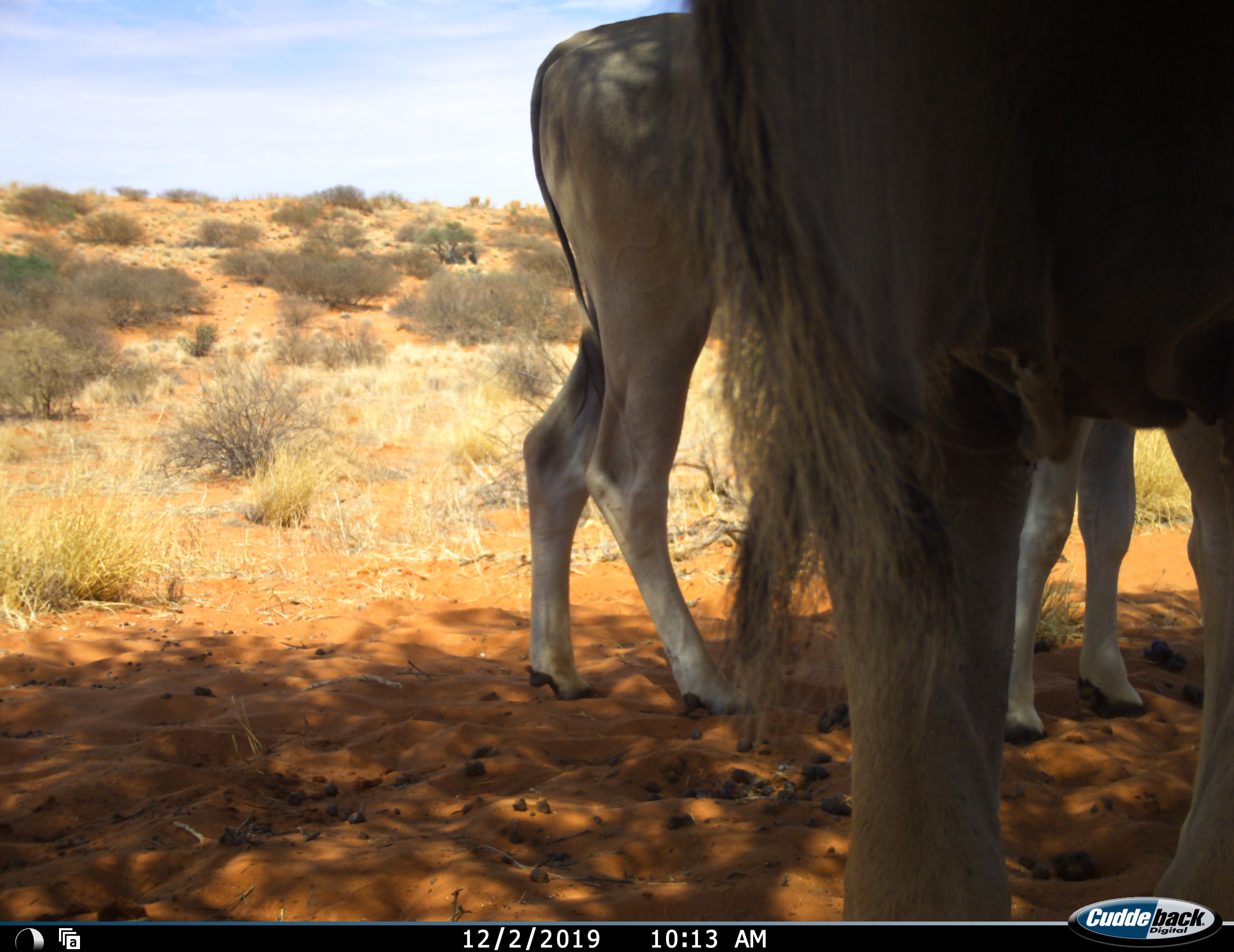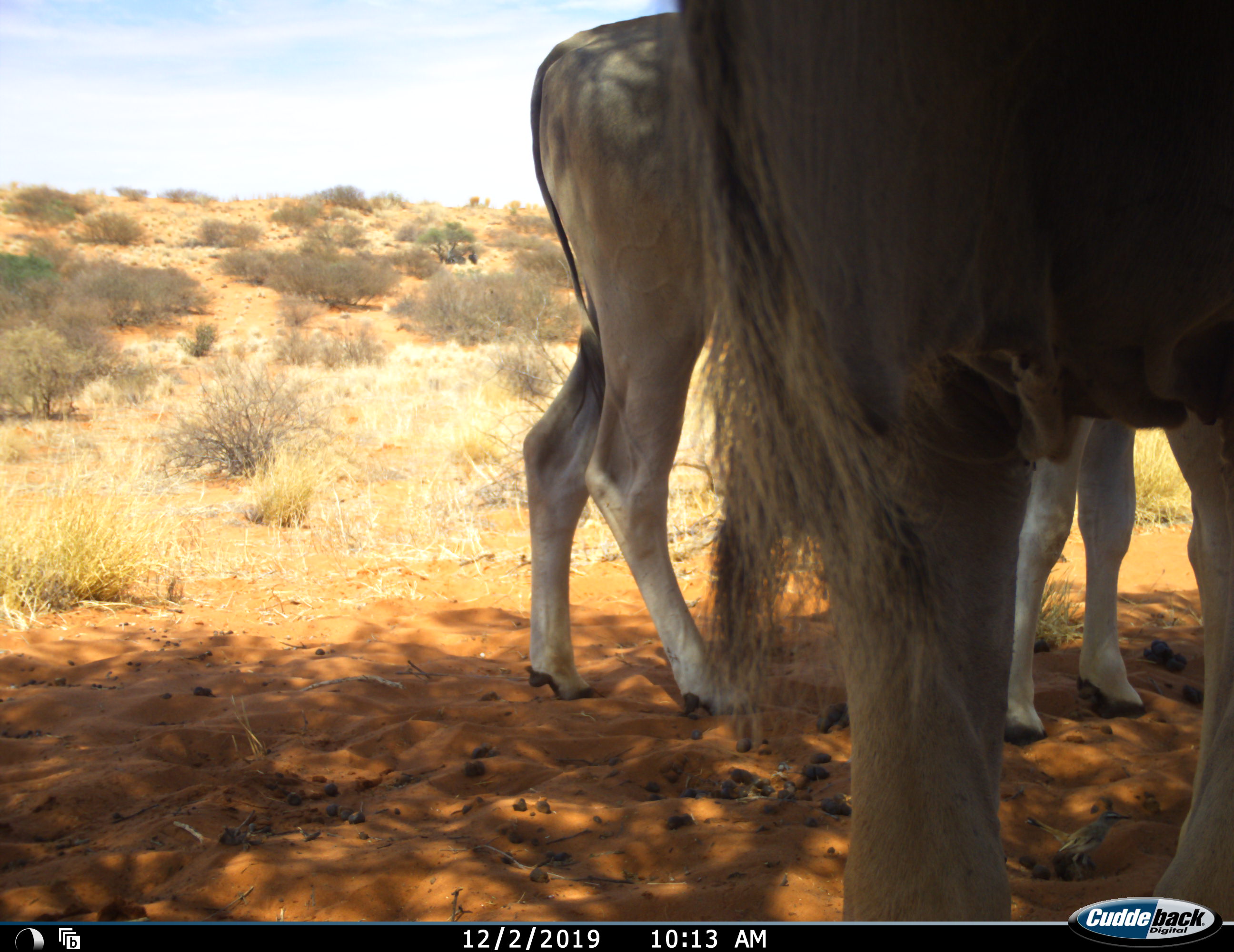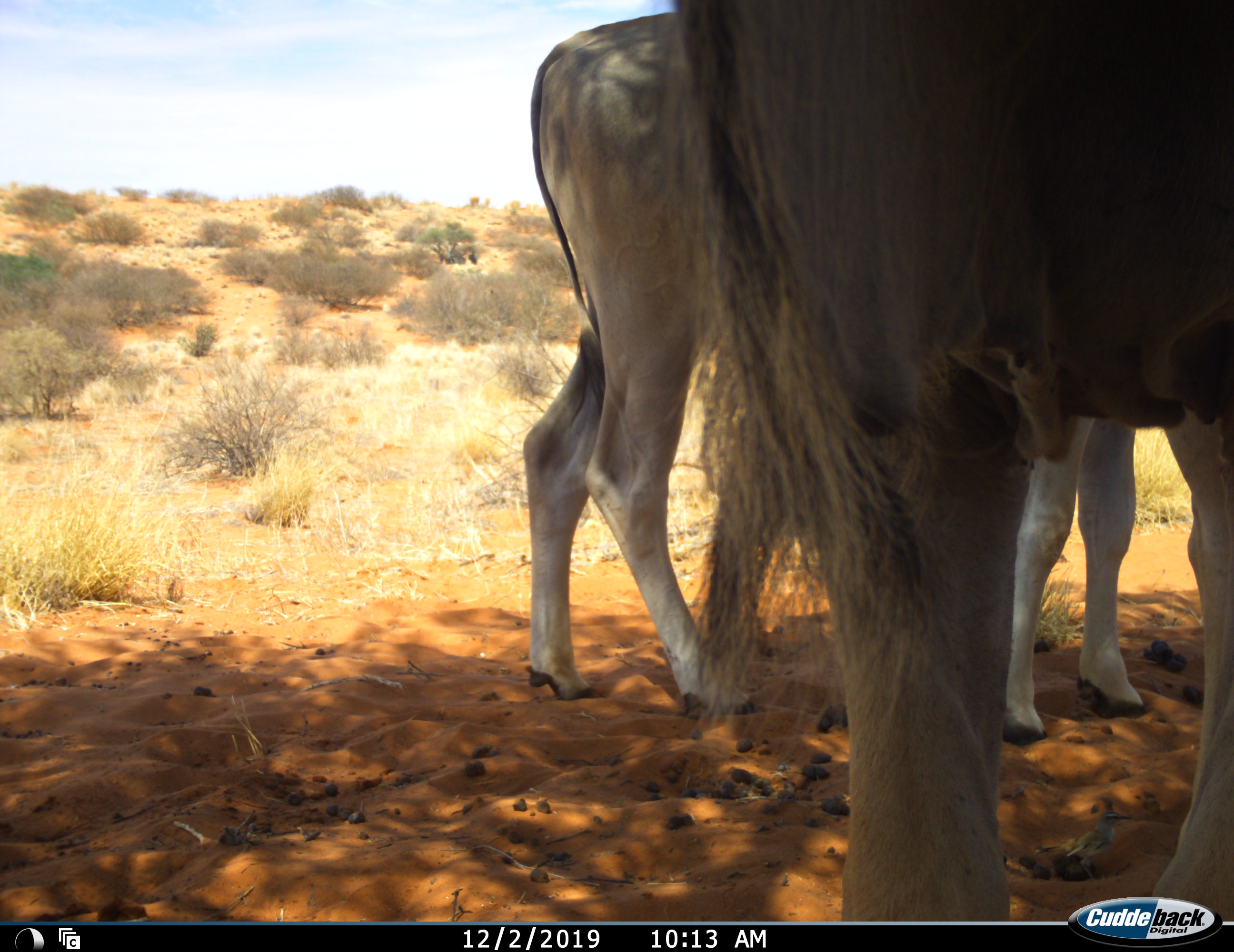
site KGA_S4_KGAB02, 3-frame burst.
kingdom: Animalia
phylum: Chordata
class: Mammalia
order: Artiodactyla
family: Bovidae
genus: Tragelaphus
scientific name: Tragelaphus oryx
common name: eland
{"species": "eland (Tragelaphus oryx)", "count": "2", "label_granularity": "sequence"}